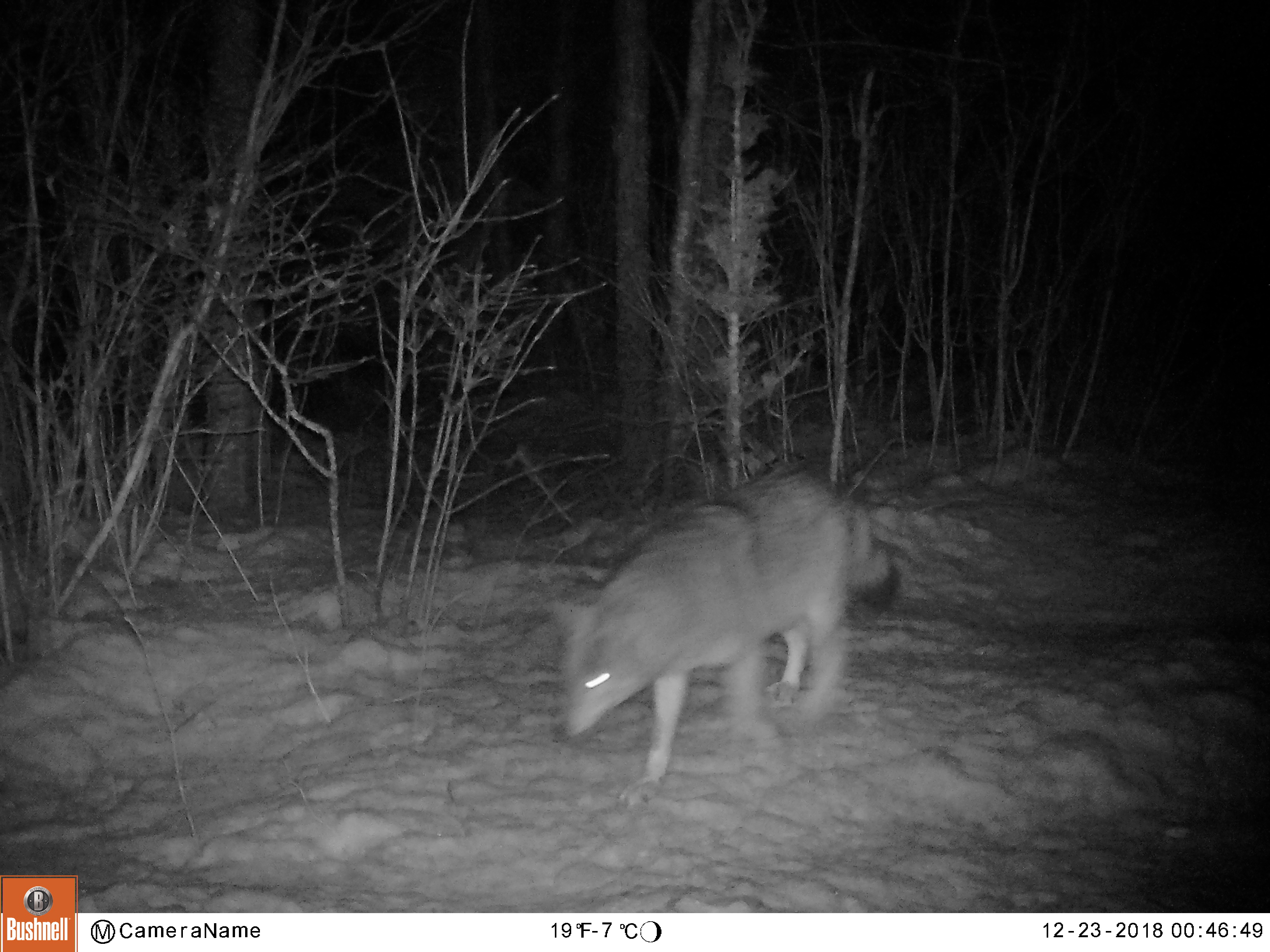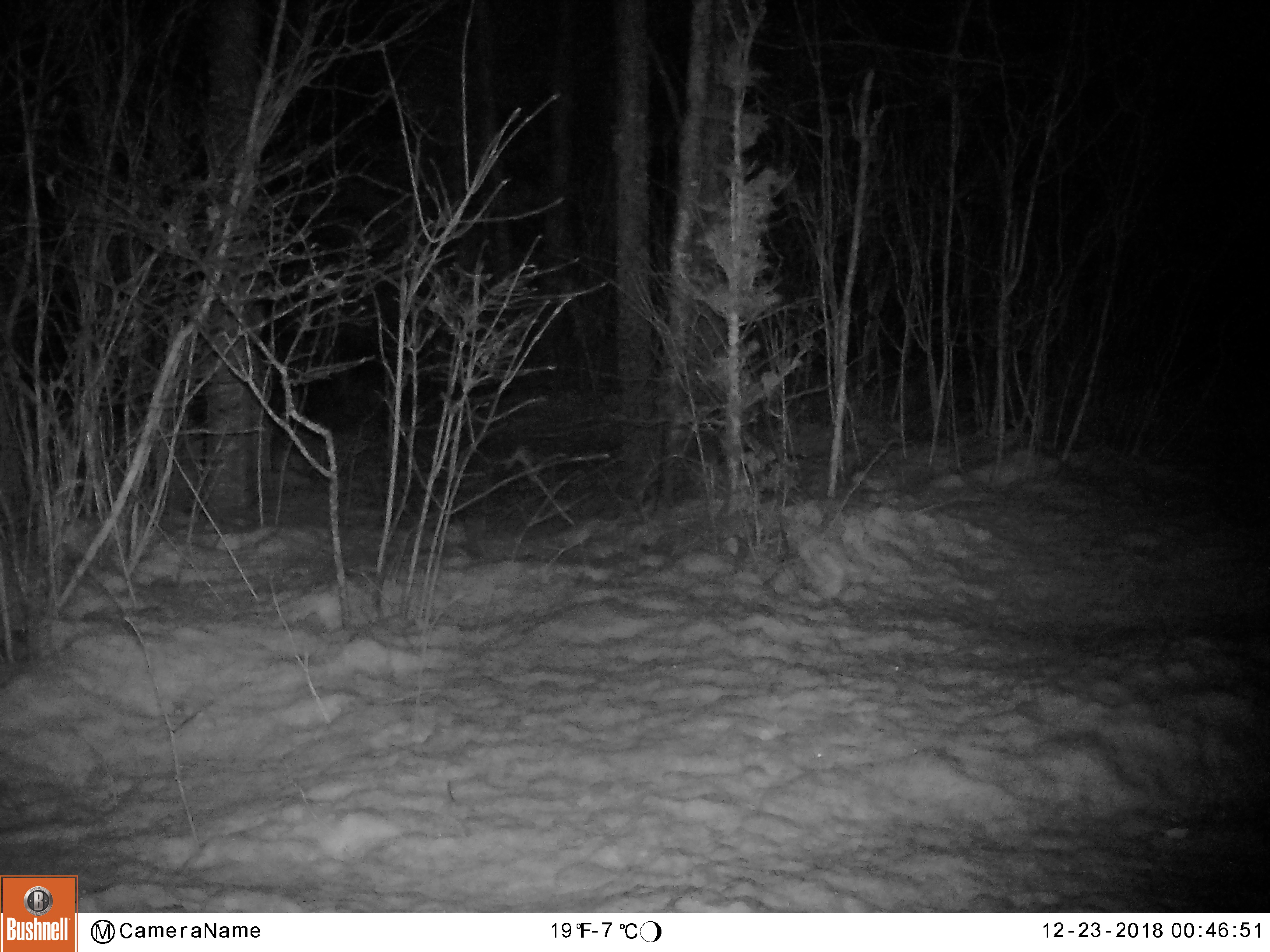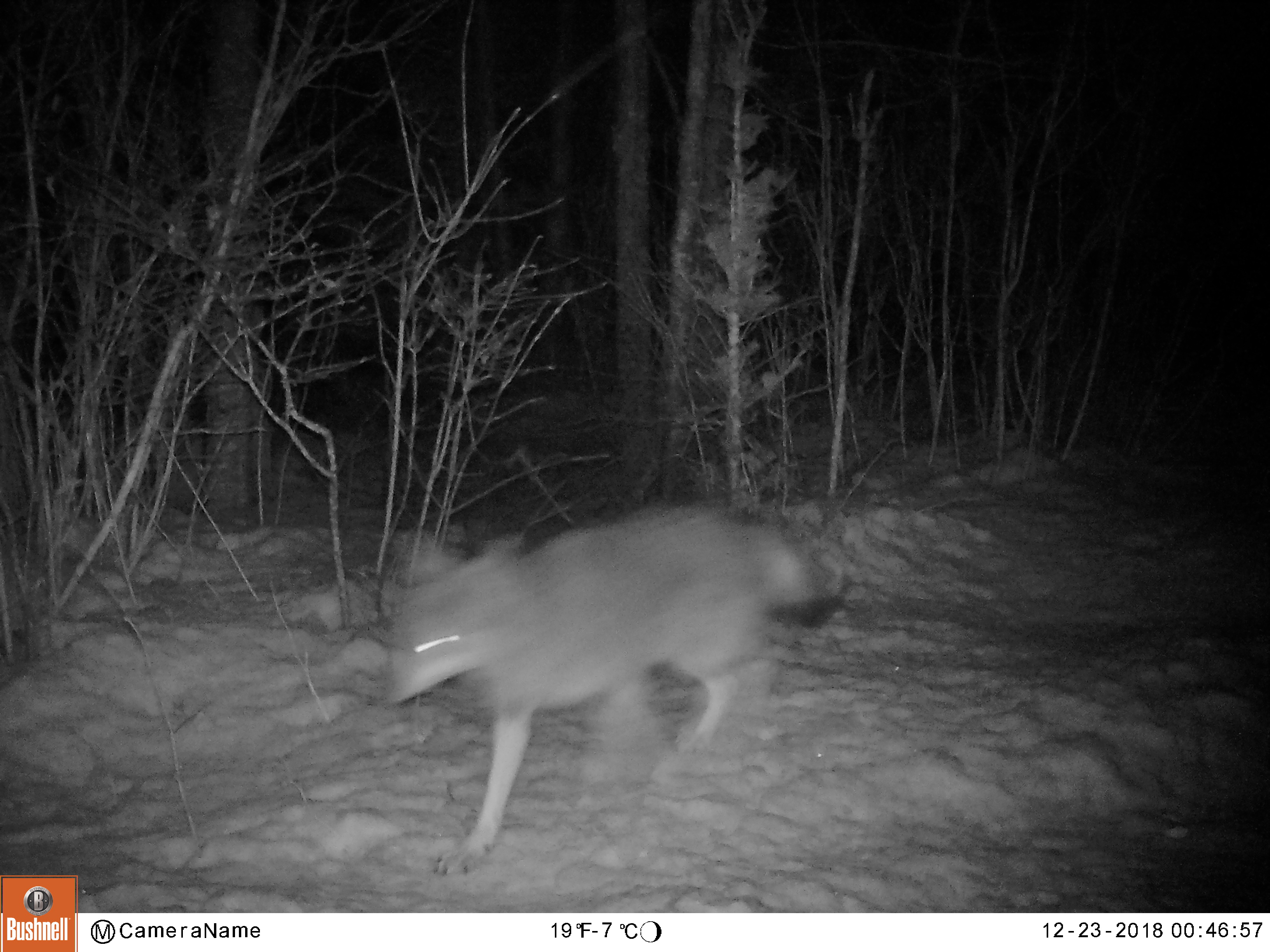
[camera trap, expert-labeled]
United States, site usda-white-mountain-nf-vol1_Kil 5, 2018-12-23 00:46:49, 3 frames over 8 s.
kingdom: Animalia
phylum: Chordata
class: Mammalia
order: Carnivora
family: Canidae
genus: Canis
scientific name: Canis latrans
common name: coyote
Coyote (Canis latrans).